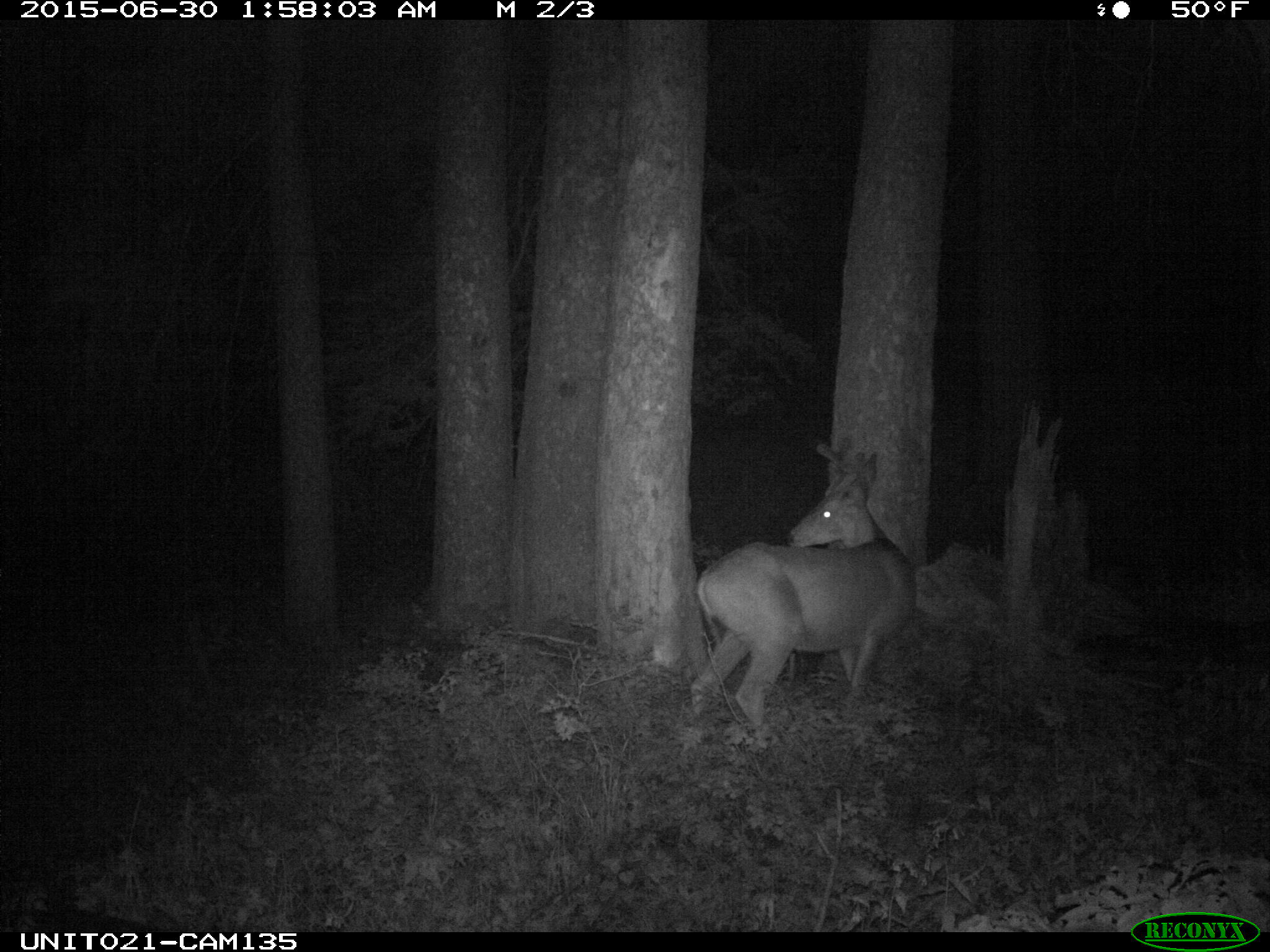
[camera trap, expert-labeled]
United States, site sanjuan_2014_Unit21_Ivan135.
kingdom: Animalia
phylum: Chordata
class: Mammalia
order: Artiodactyla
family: Cervidae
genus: Odocoileus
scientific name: Odocoileus hemionus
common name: mule deer